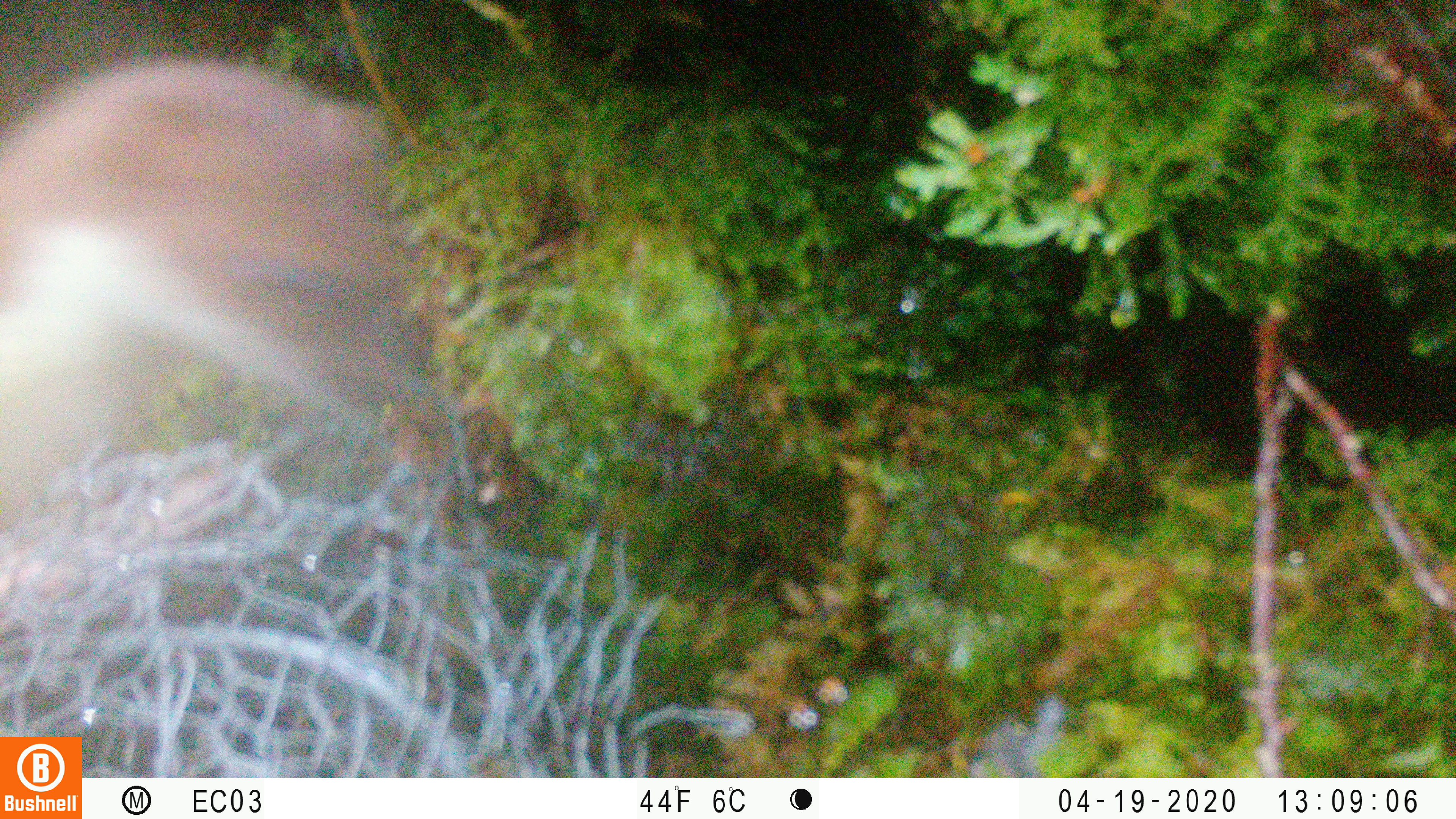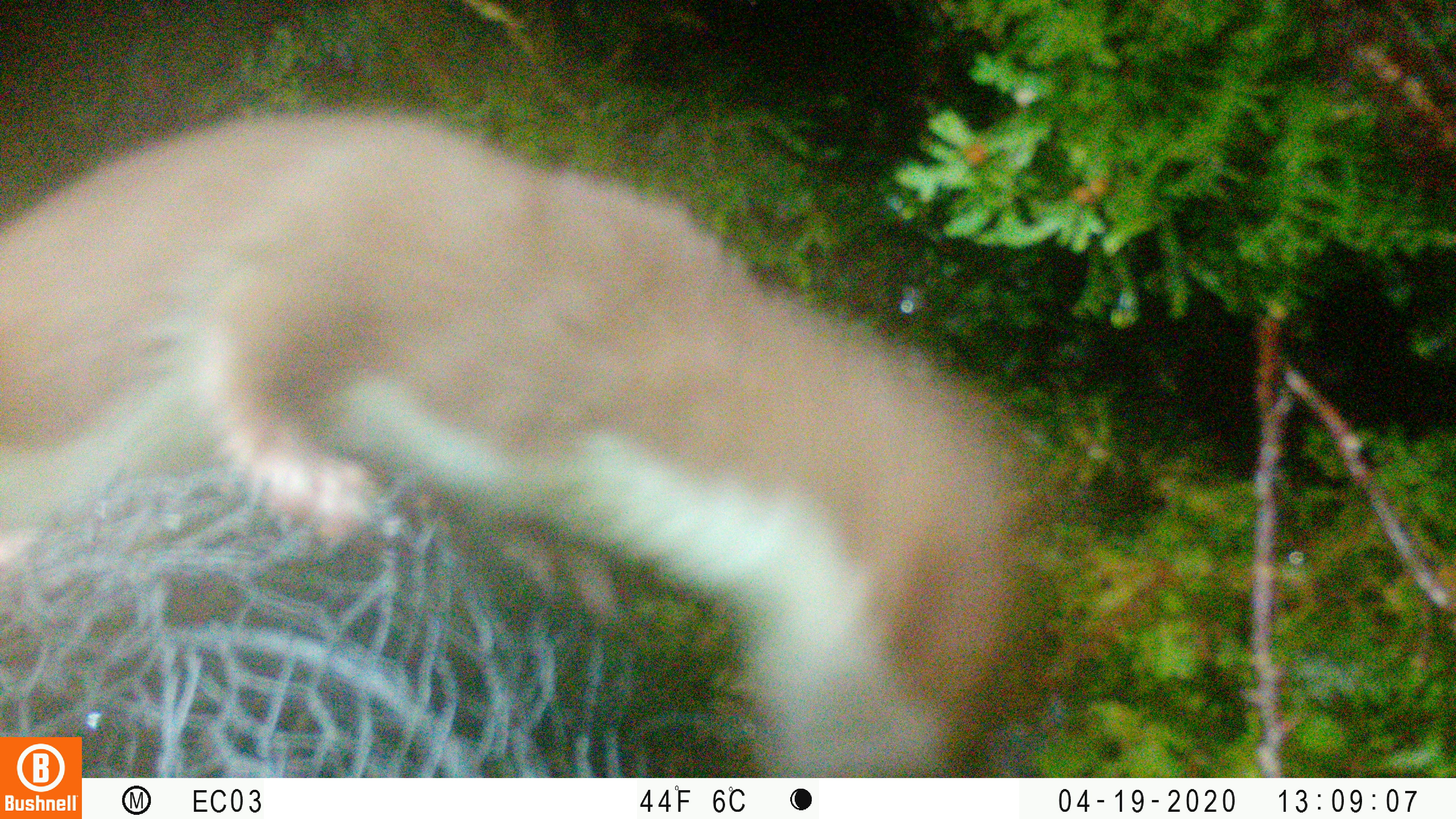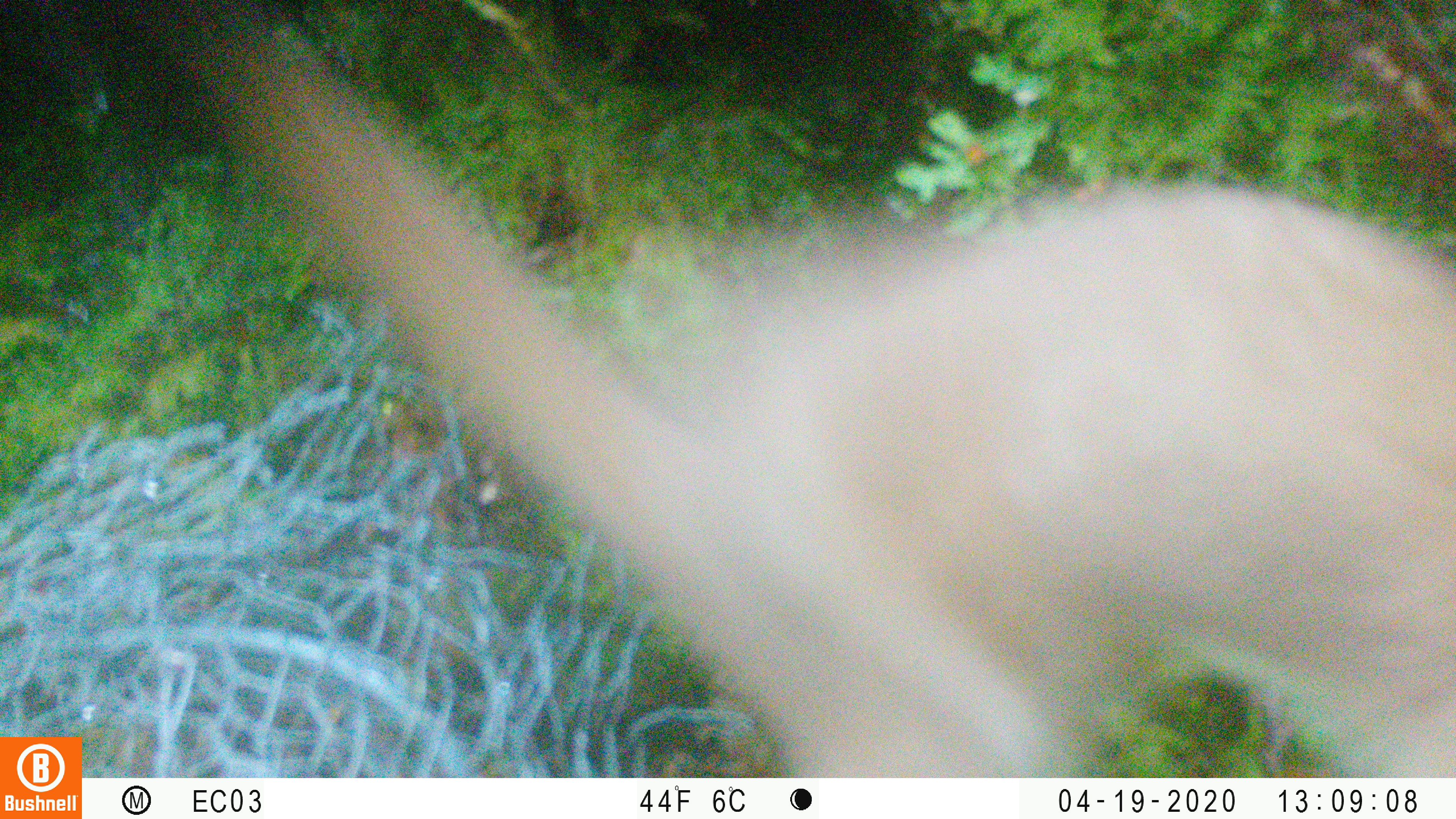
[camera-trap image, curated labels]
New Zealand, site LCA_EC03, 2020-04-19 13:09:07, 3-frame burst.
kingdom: Animalia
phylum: Chordata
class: Mammalia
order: Carnivora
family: Mustelidae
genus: Mustela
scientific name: Mustela erminea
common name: stoat